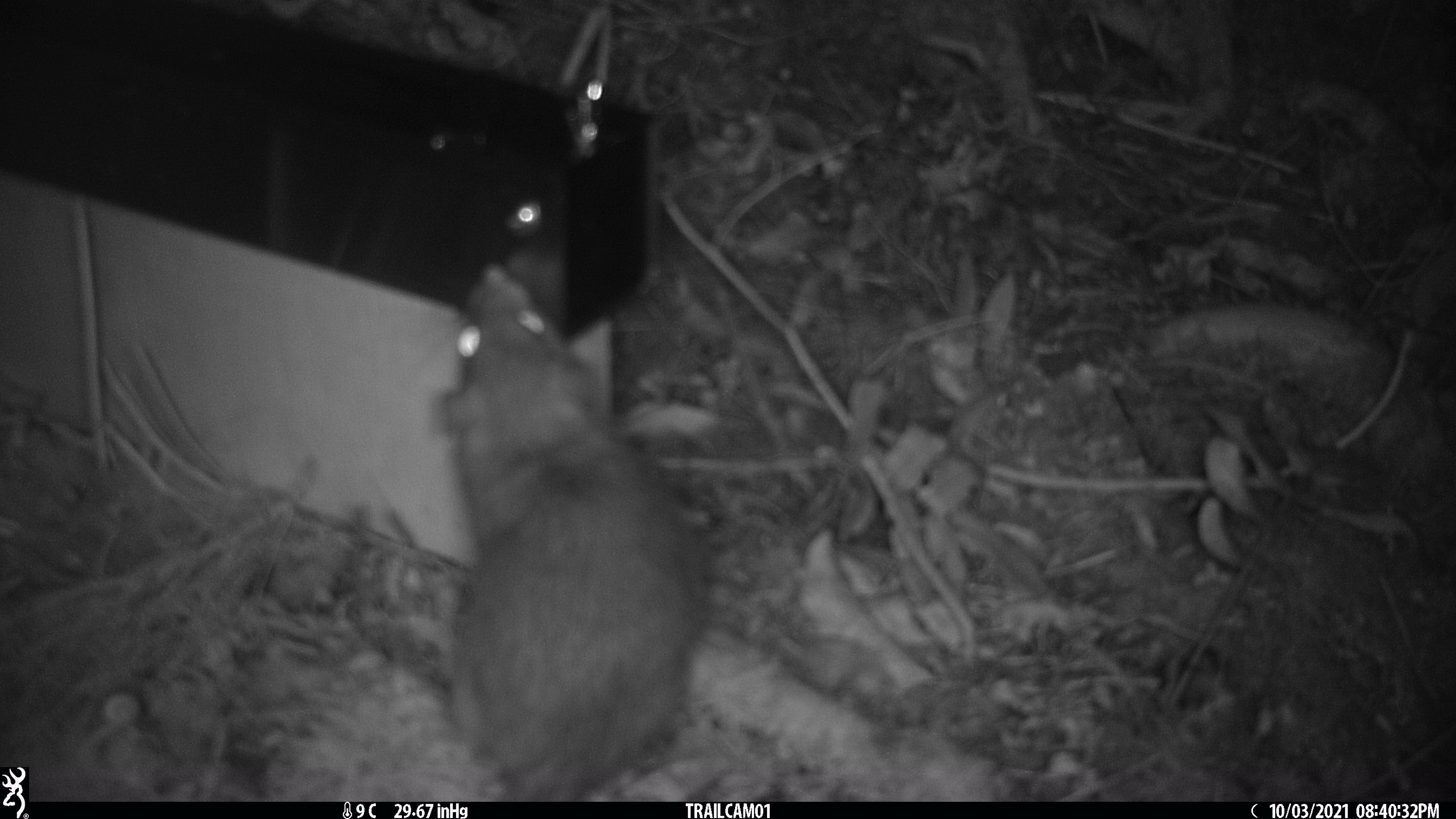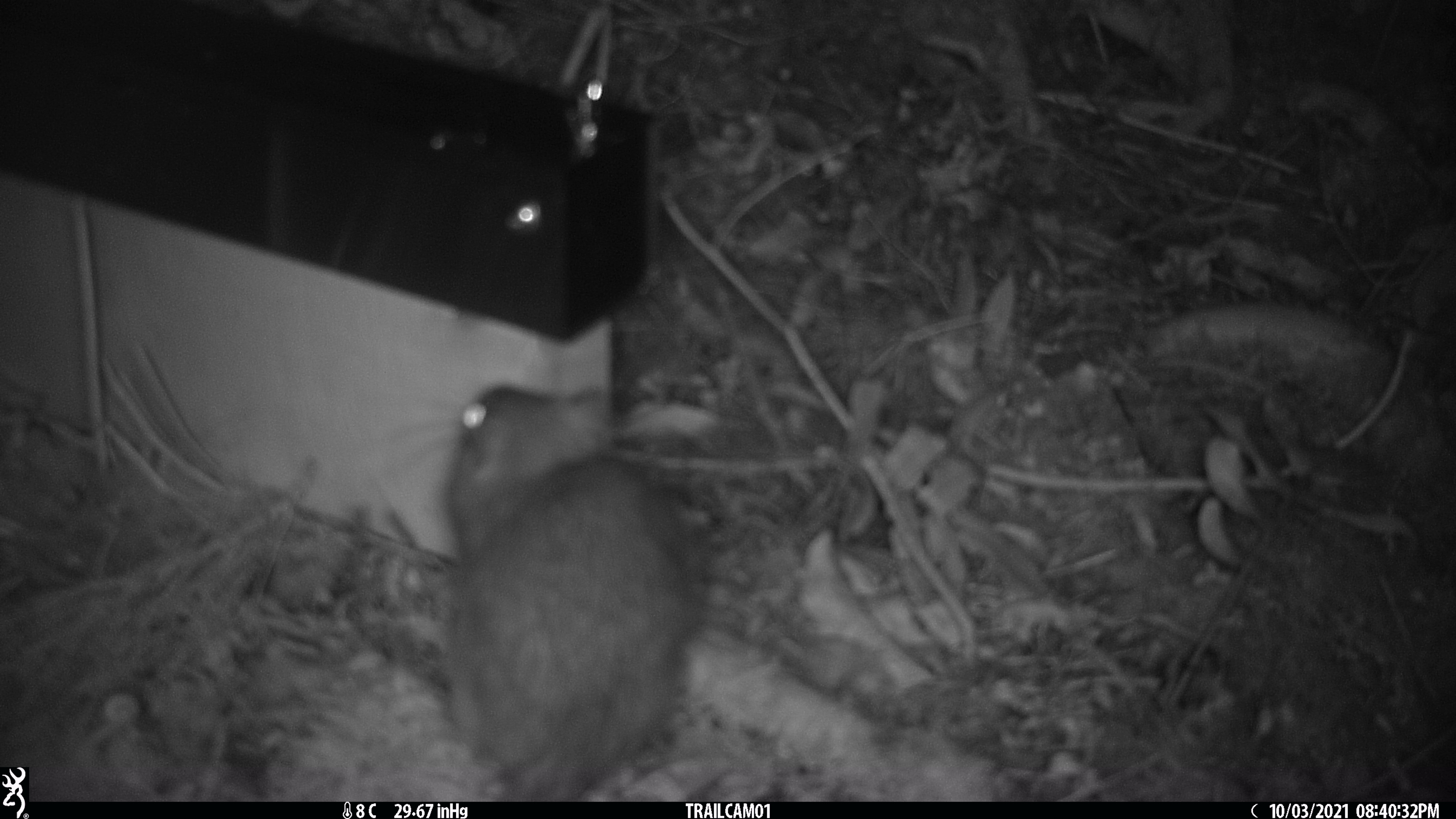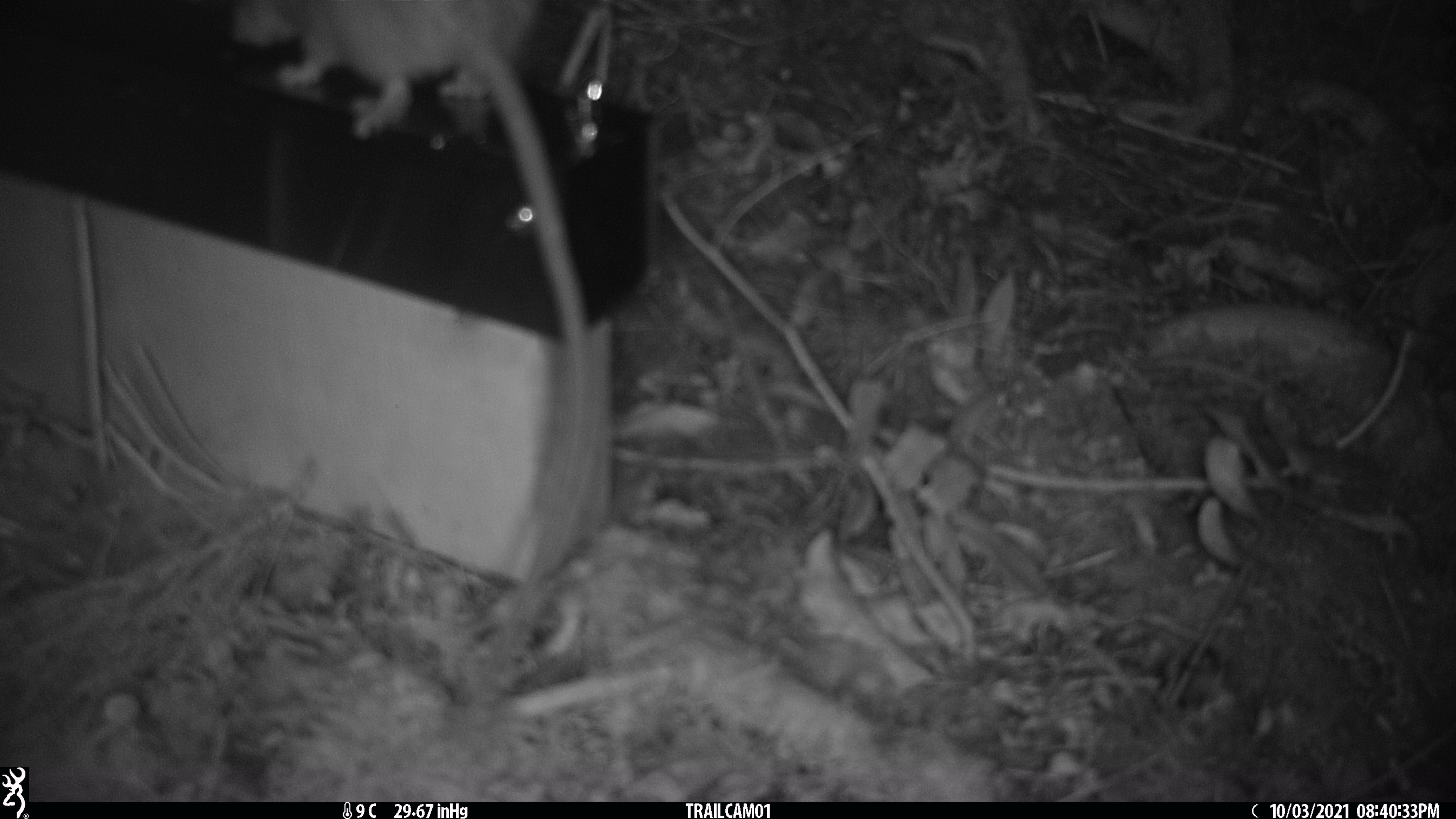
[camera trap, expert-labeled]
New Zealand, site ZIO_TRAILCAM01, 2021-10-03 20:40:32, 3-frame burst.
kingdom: Animalia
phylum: Chordata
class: Mammalia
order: Rodentia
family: Muridae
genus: Rattus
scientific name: Rattus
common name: rat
Rat (Rattus).